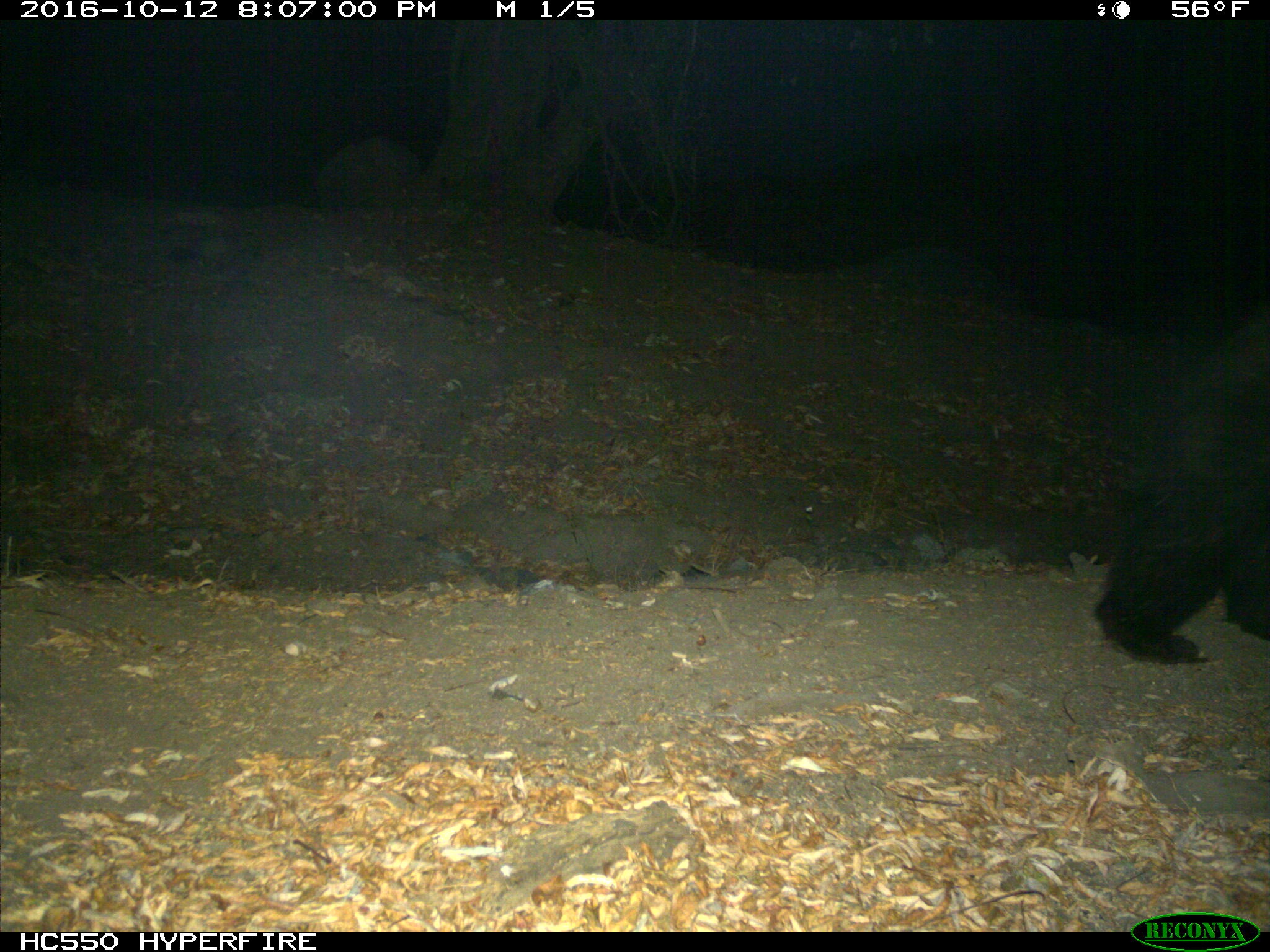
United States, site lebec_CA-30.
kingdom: Animalia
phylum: Chordata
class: Mammalia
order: Carnivora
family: Ursidae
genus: Ursus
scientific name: Ursus americanus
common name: american black bear